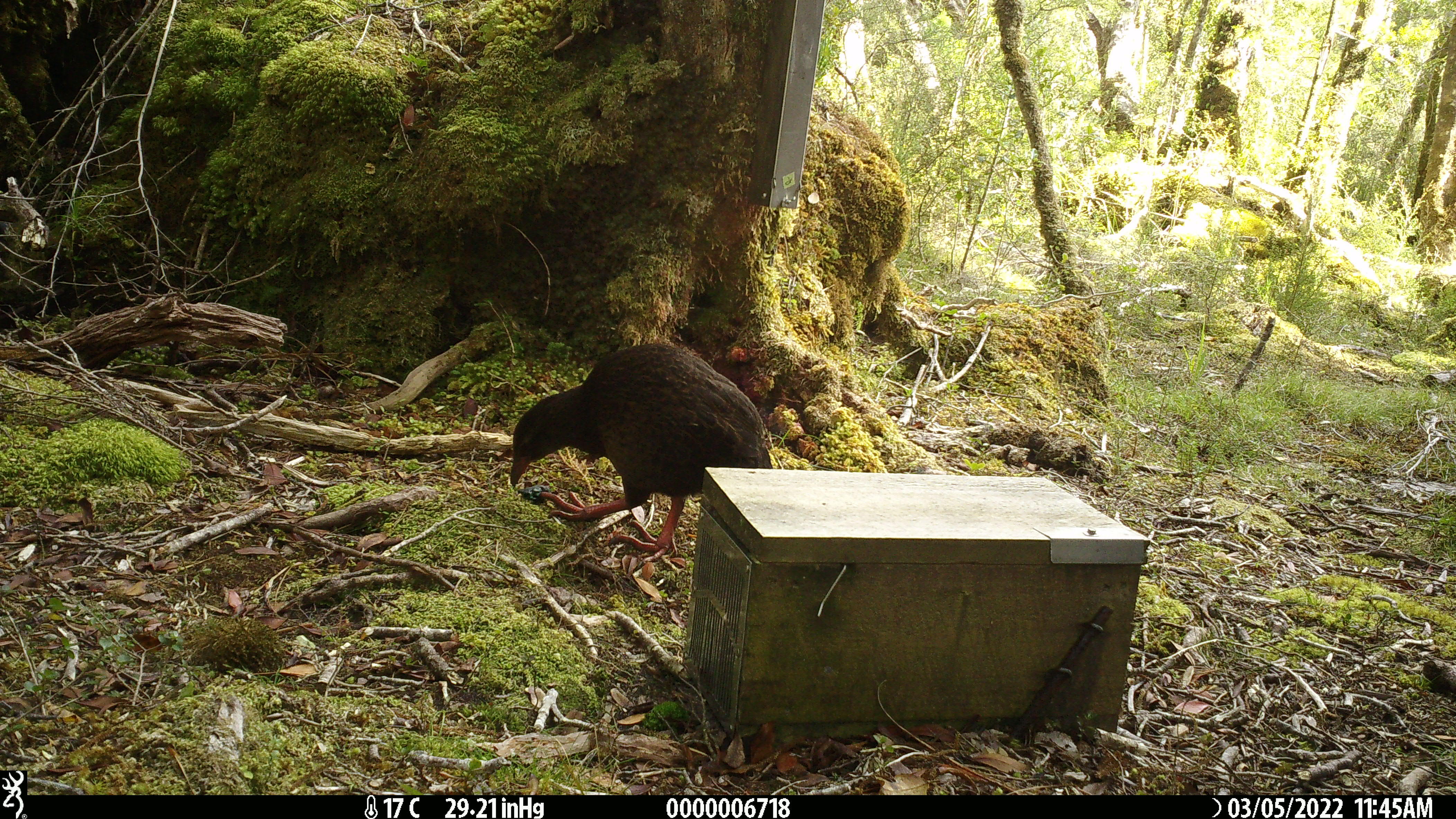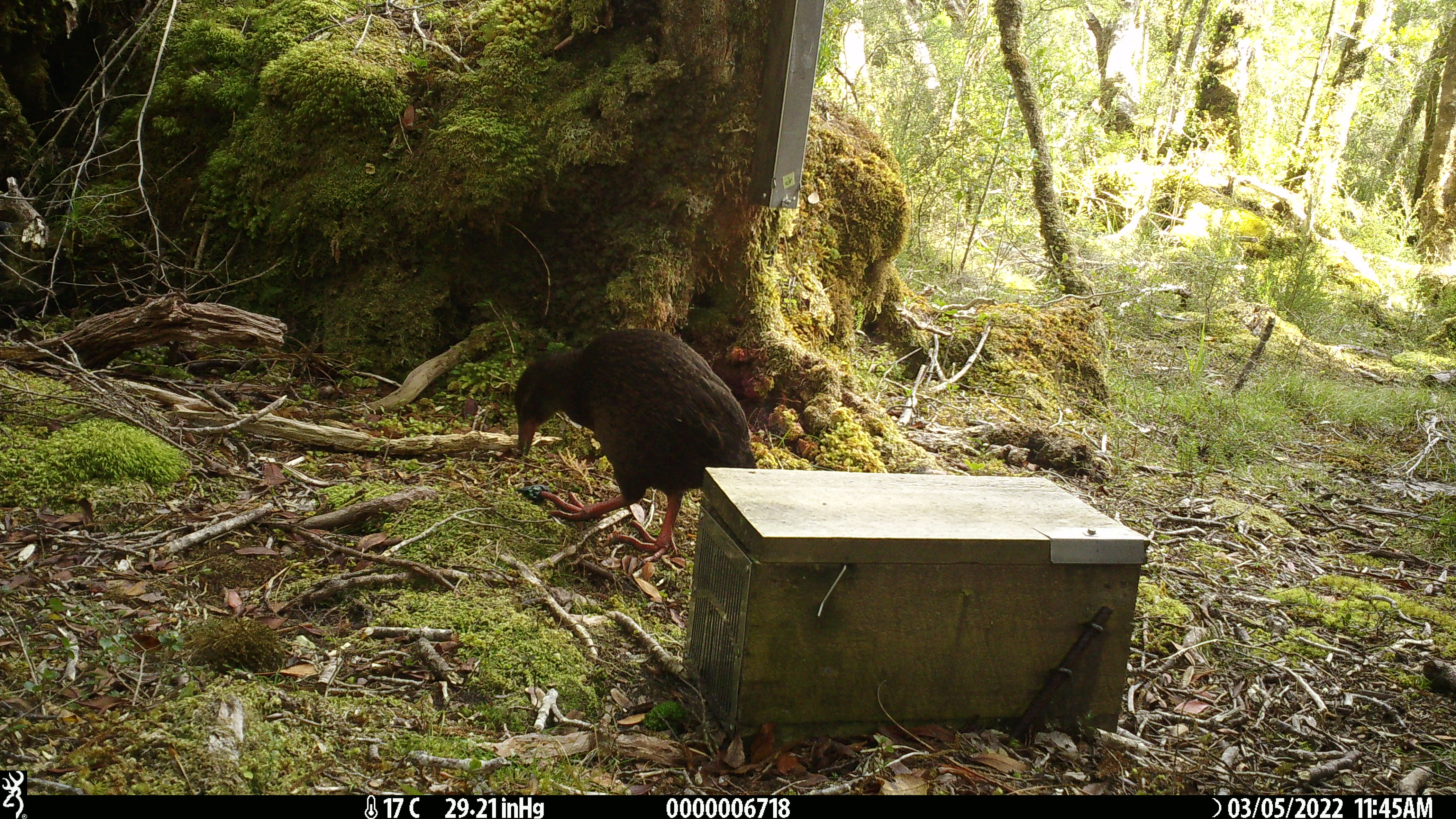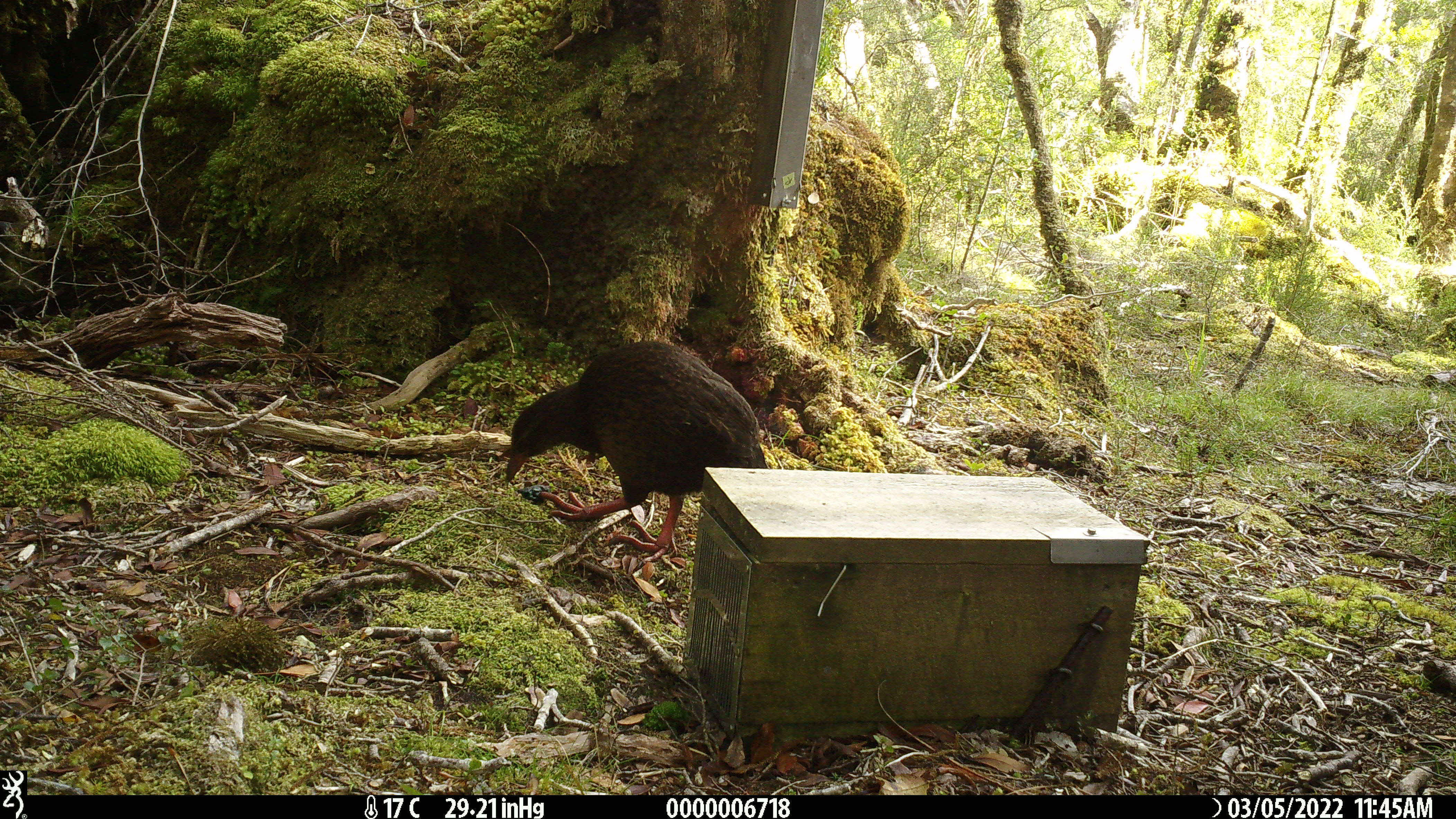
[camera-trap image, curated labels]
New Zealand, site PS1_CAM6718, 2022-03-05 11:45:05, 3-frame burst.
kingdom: Animalia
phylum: Chordata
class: Aves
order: Gruiformes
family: Rallidae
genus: Gallirallus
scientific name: Gallirallus australis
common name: weka